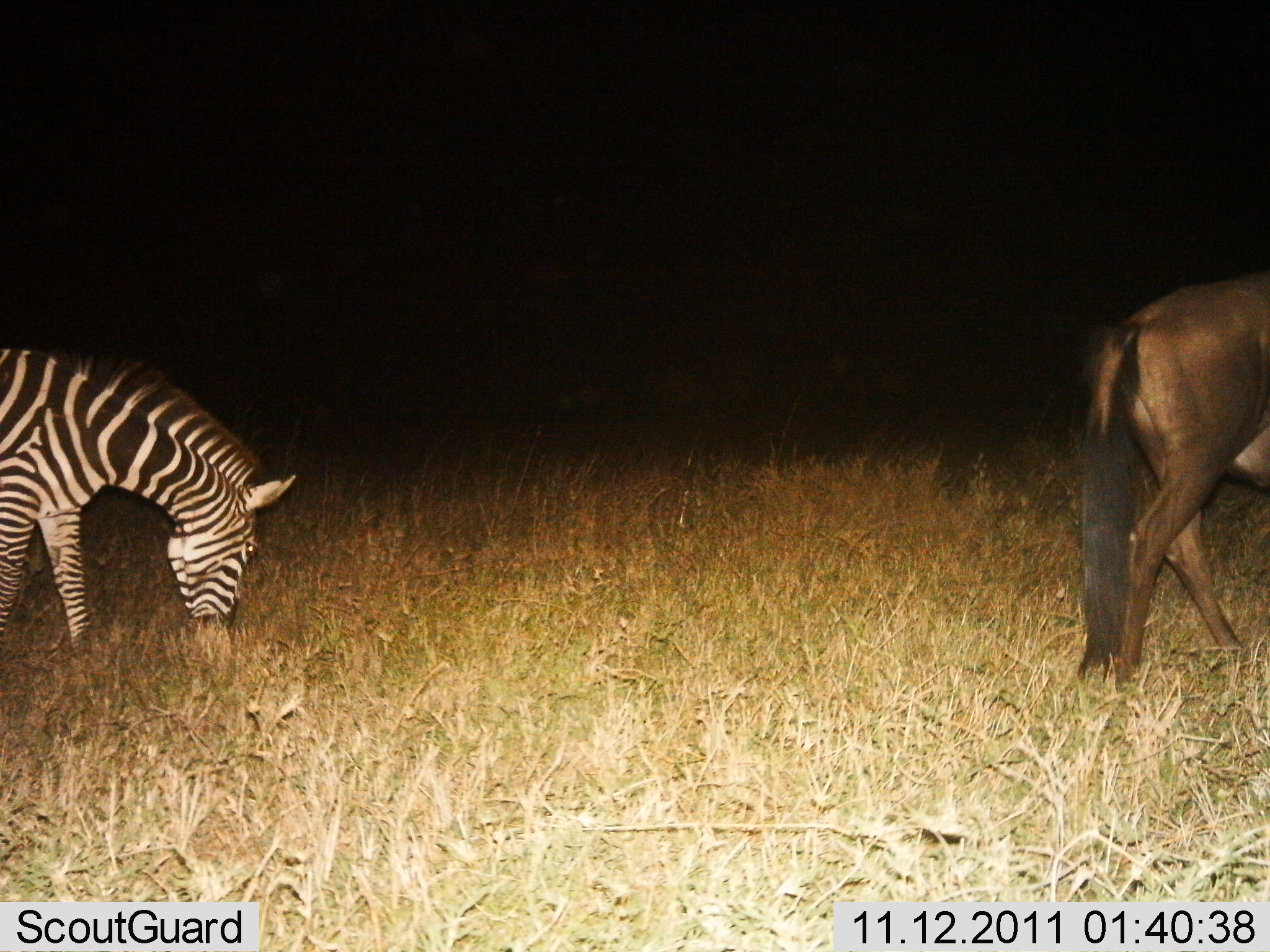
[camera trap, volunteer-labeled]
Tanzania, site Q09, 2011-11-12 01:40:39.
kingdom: Animalia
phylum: Chordata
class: Mammalia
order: Artiodactyla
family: Bovidae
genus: Connochaetes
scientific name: Connochaetes taurinus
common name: blue wildebeest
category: wildebeest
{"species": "wildebeest (blue wildebeest) (Connochaetes taurinus)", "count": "1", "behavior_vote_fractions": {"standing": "38%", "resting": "0%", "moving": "62%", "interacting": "0%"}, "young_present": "0%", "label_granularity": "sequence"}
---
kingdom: Animalia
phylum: Chordata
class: Mammalia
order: Perissodactyla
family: Equidae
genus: Equus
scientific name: Equus quagga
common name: plains zebra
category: zebra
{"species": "zebra (plains zebra) (Equus quagga)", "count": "1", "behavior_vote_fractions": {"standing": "29%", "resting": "0%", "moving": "0%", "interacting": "0%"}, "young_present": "0%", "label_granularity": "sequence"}